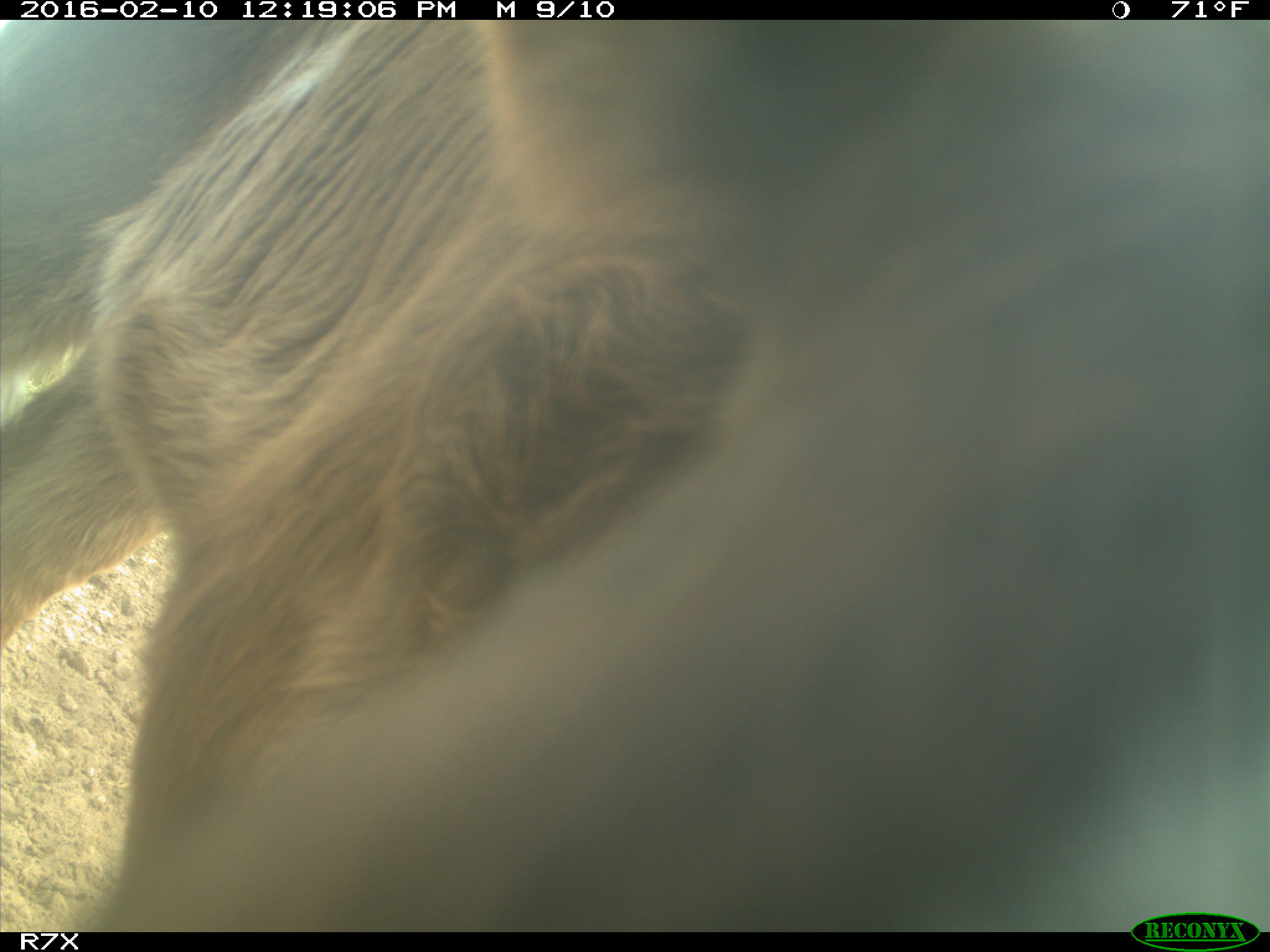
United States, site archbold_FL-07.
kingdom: Animalia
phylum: Chordata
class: Mammalia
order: Artiodactyla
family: Bovidae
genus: Bos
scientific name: Bos taurus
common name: domestic cow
Bos taurus (domestic cow).